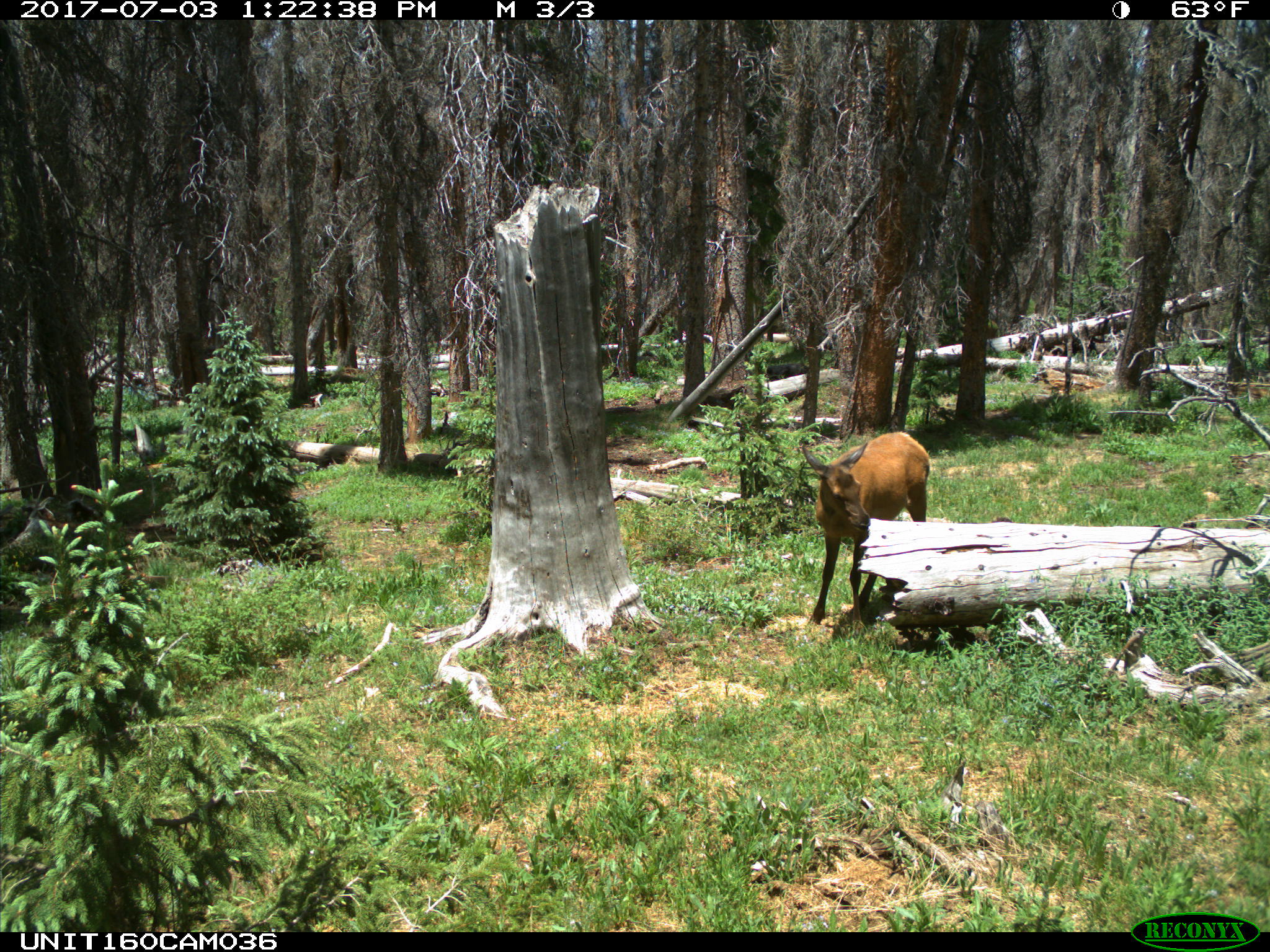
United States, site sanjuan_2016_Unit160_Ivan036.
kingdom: Animalia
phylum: Chordata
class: Mammalia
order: Artiodactyla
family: Cervidae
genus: Cervus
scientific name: Cervus elaphus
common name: red deer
Cervus elaphus (red deer).